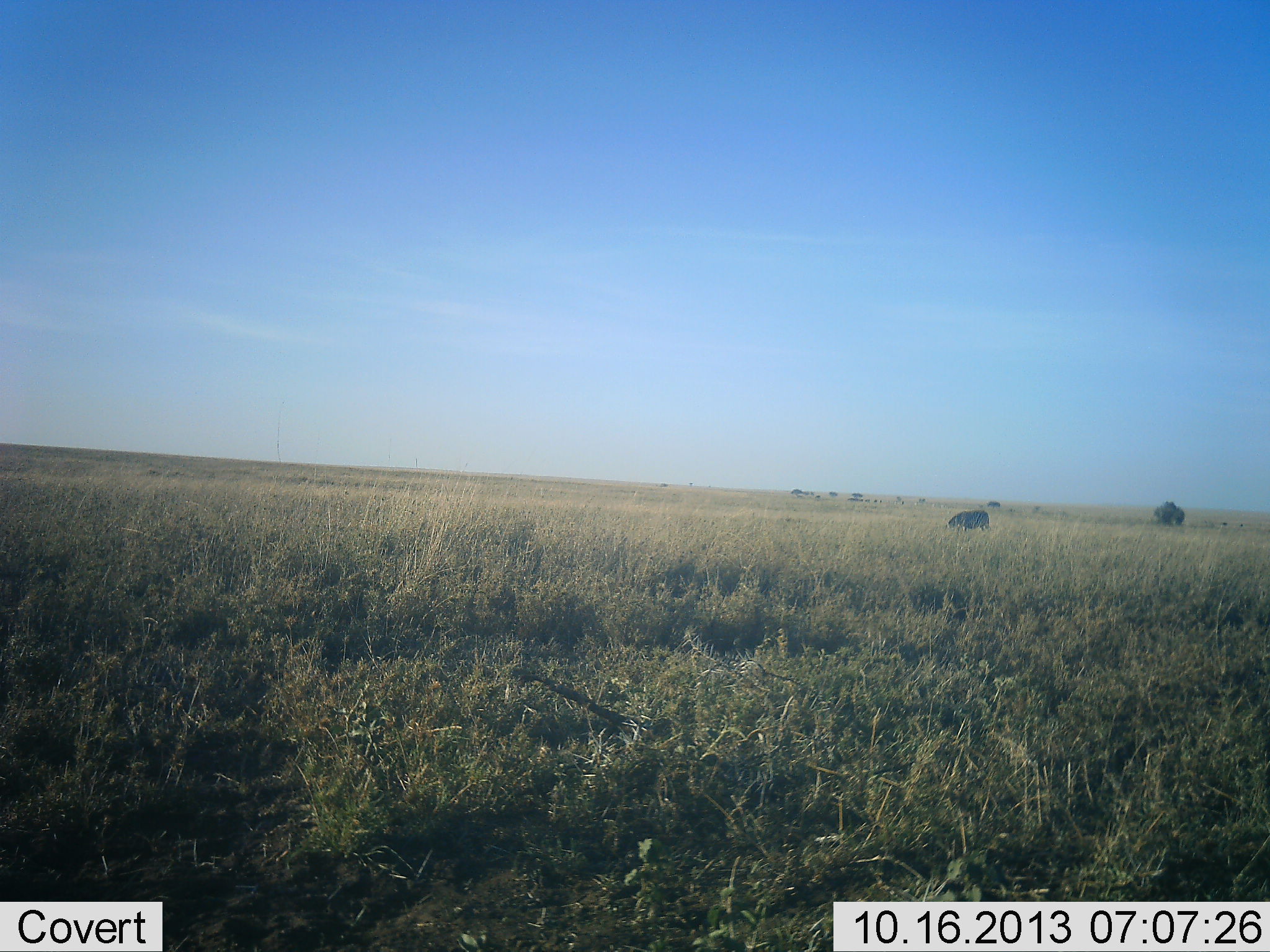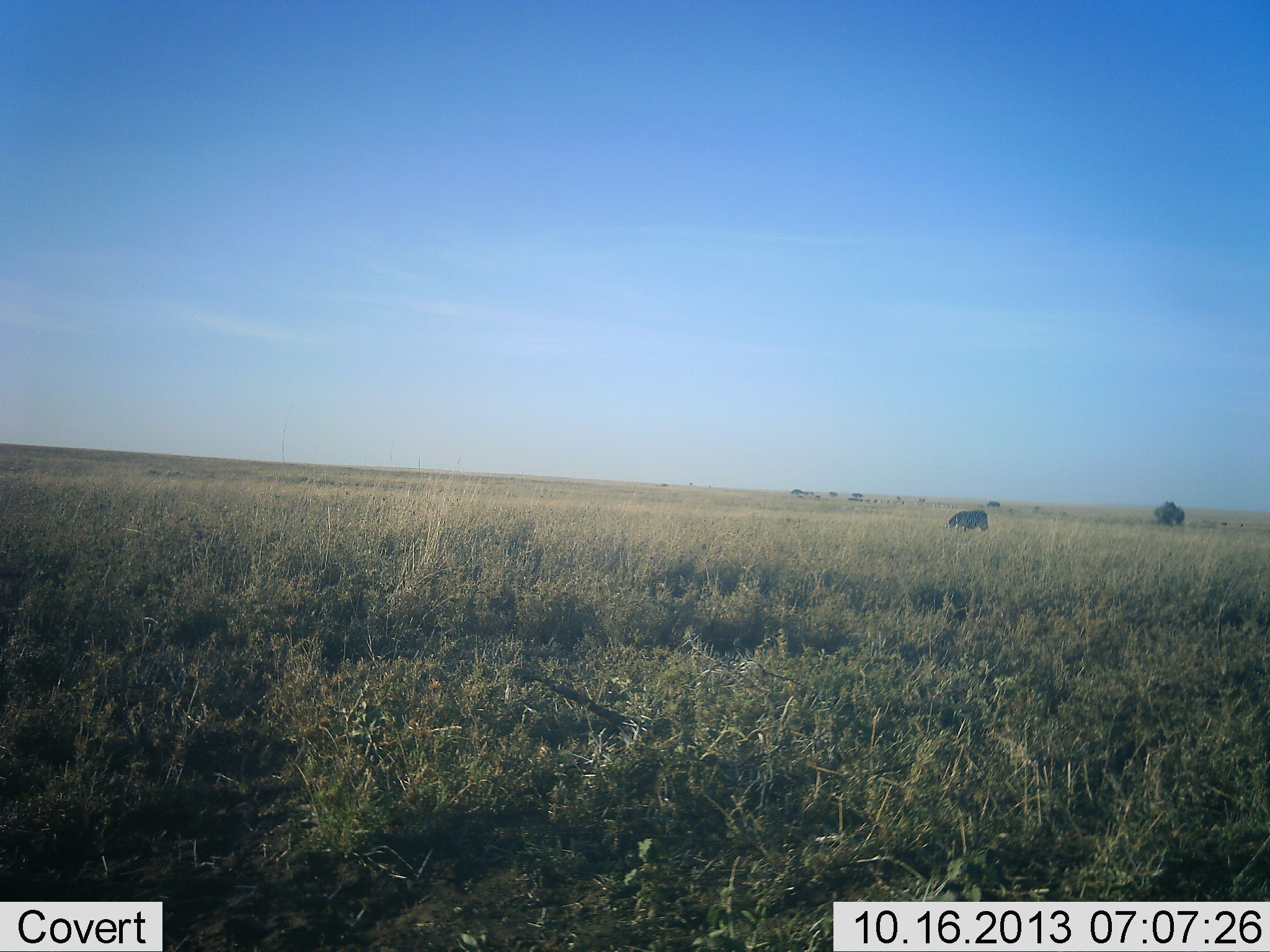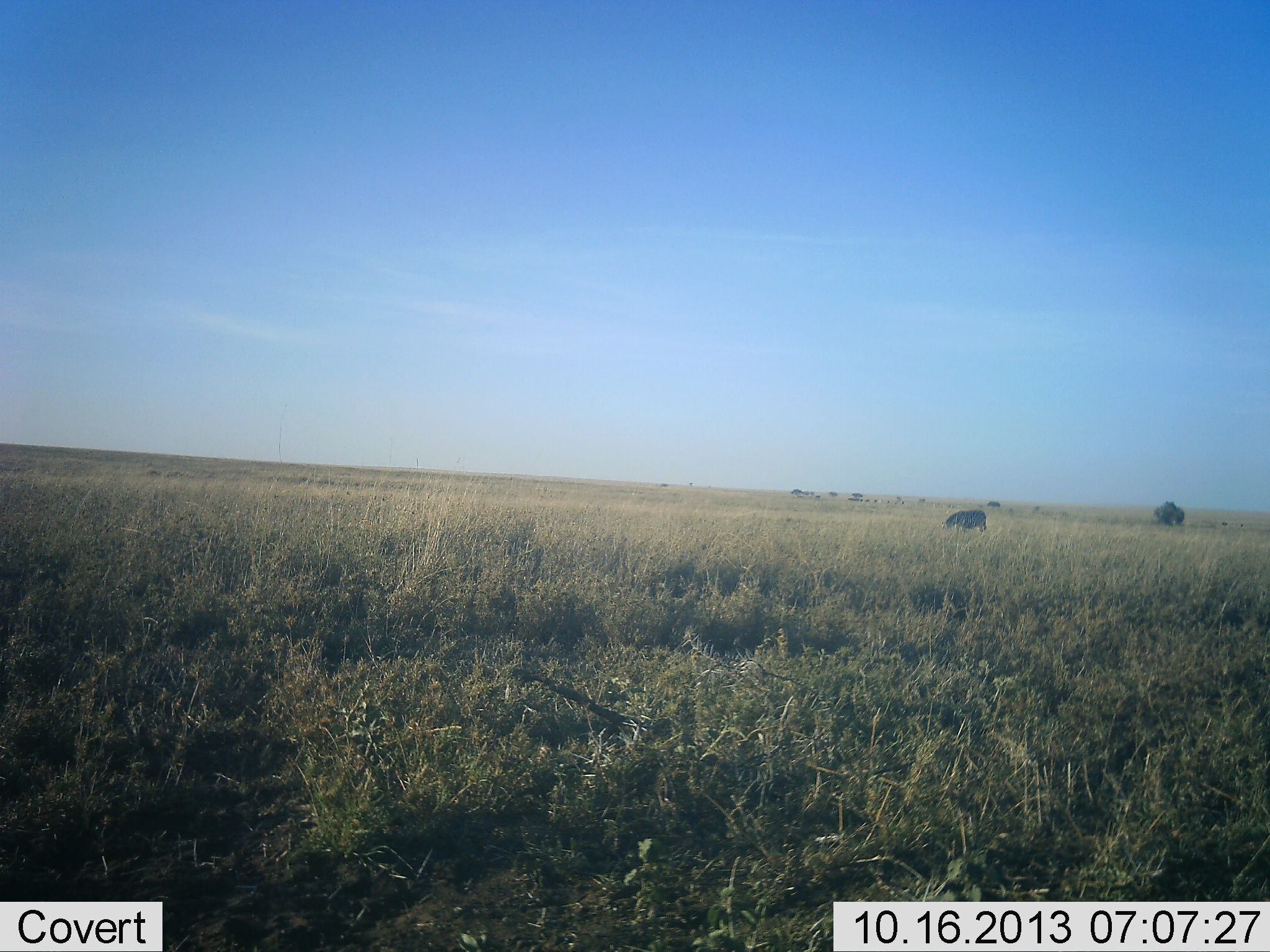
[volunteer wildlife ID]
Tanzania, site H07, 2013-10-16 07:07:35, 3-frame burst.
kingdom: Animalia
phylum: Chordata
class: Mammalia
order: Artiodactyla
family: Bovidae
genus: Syncerus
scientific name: Syncerus caffer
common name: cape buffalo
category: buffalo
Buffalo (cape buffalo) (Syncerus caffer), count 1. Behavior (volunteer vote fractions): standing 67%, resting 0%, moving 0%, interacting 0%. Young present (vote fraction): 0%. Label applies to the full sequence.